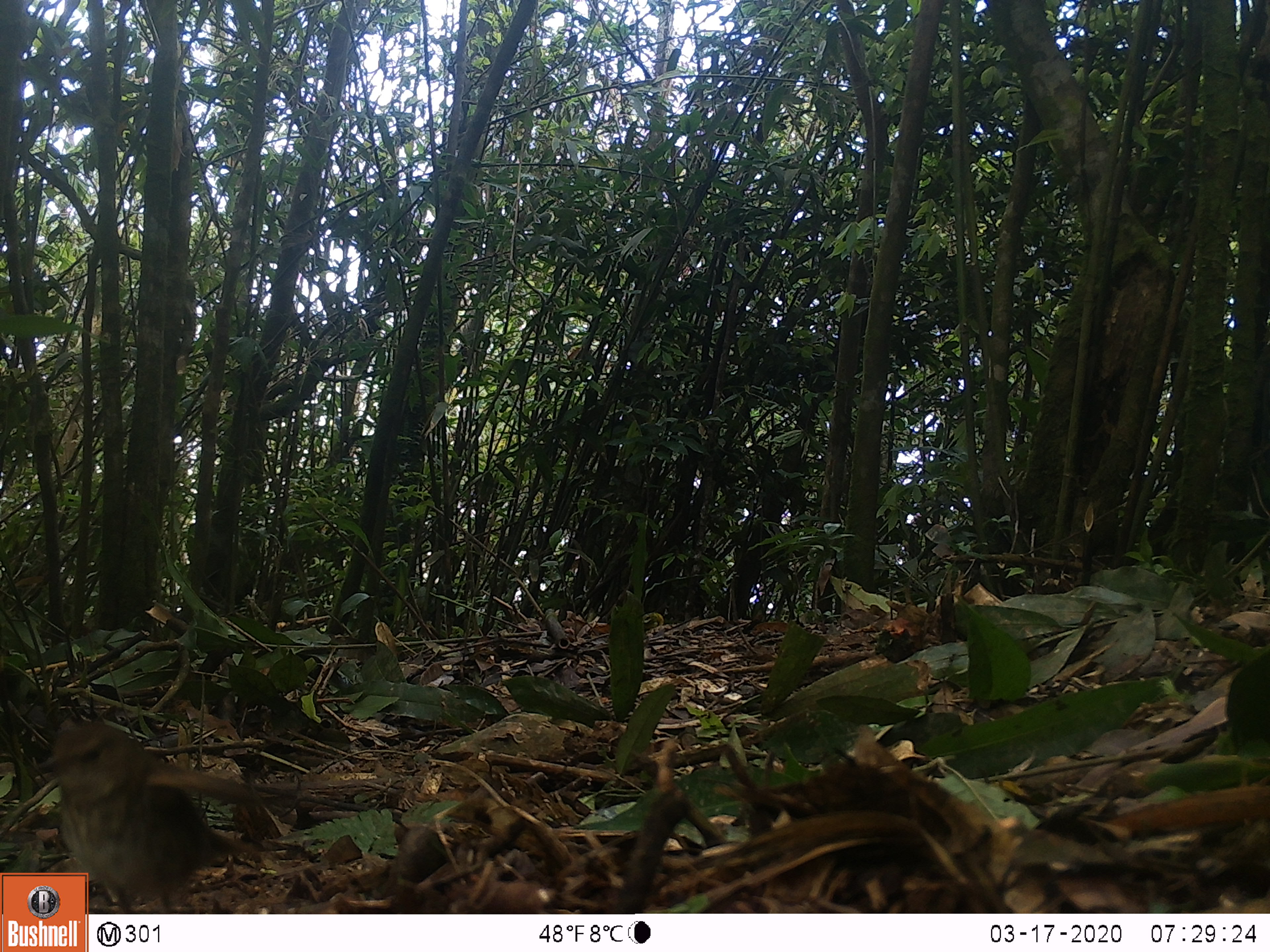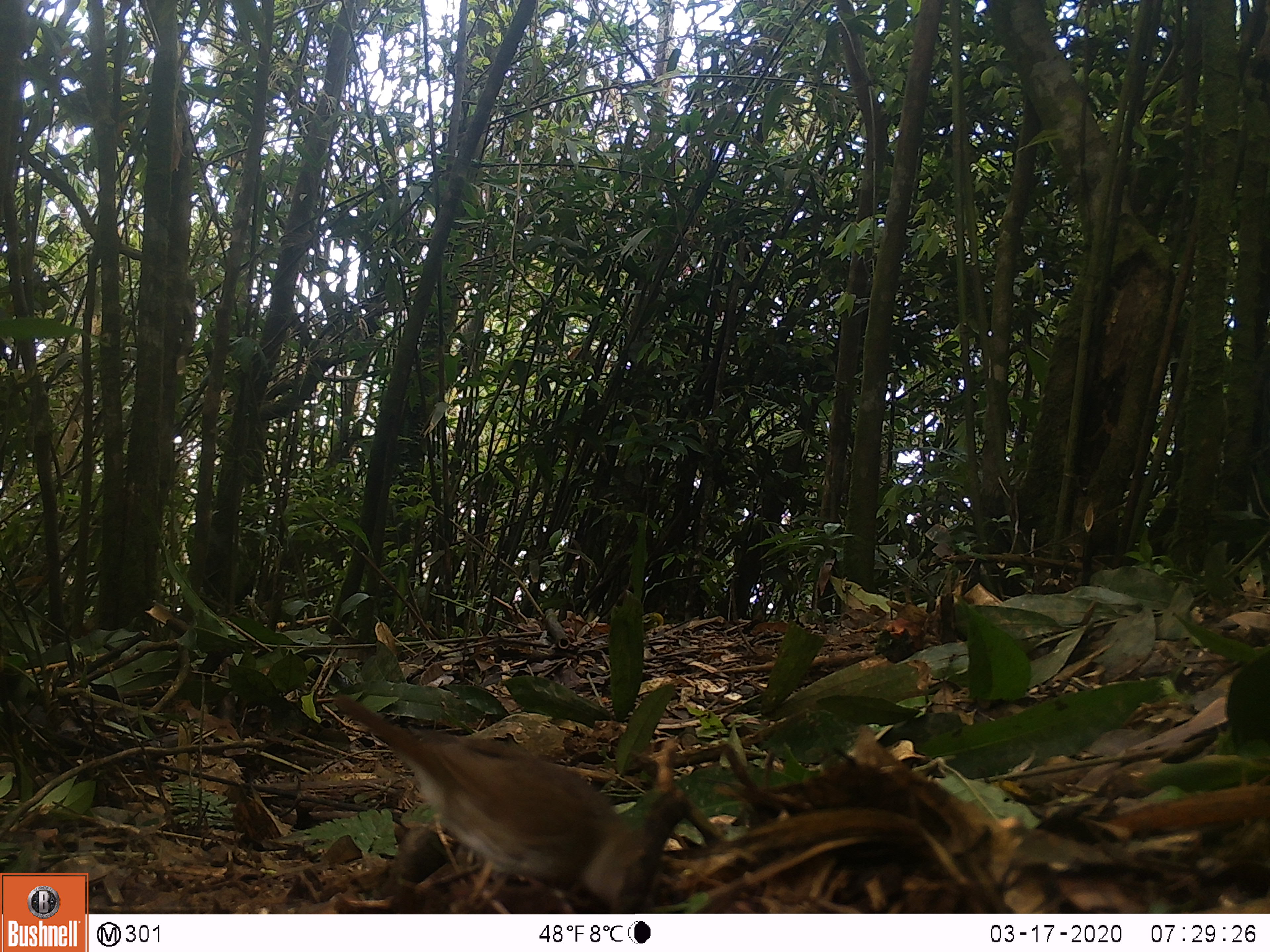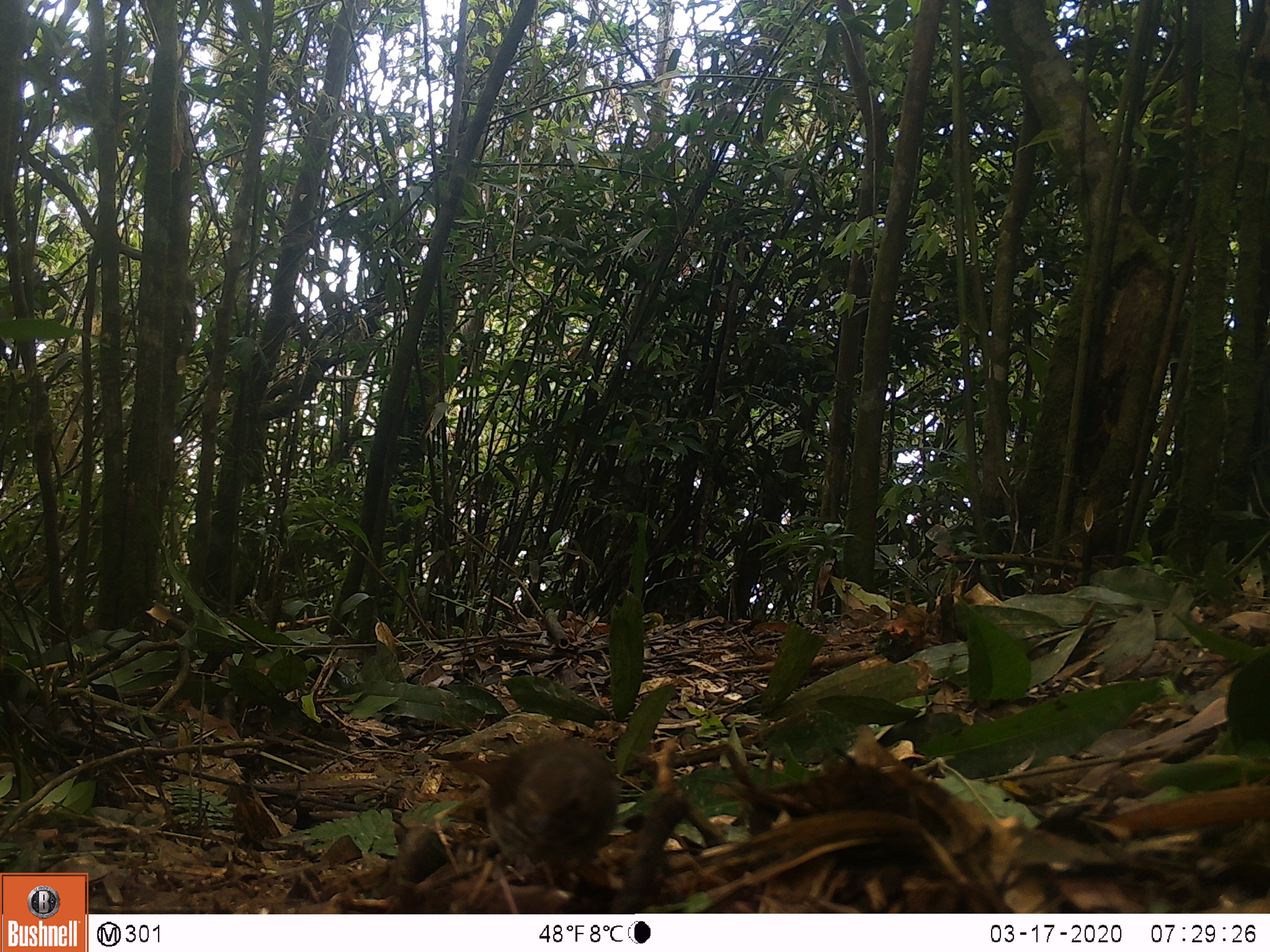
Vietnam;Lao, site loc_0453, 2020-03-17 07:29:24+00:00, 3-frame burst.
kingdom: Animalia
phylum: Chordata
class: Aves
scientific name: Aves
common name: bird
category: unidentified bird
Unidentified bird (bird) (Aves). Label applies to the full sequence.